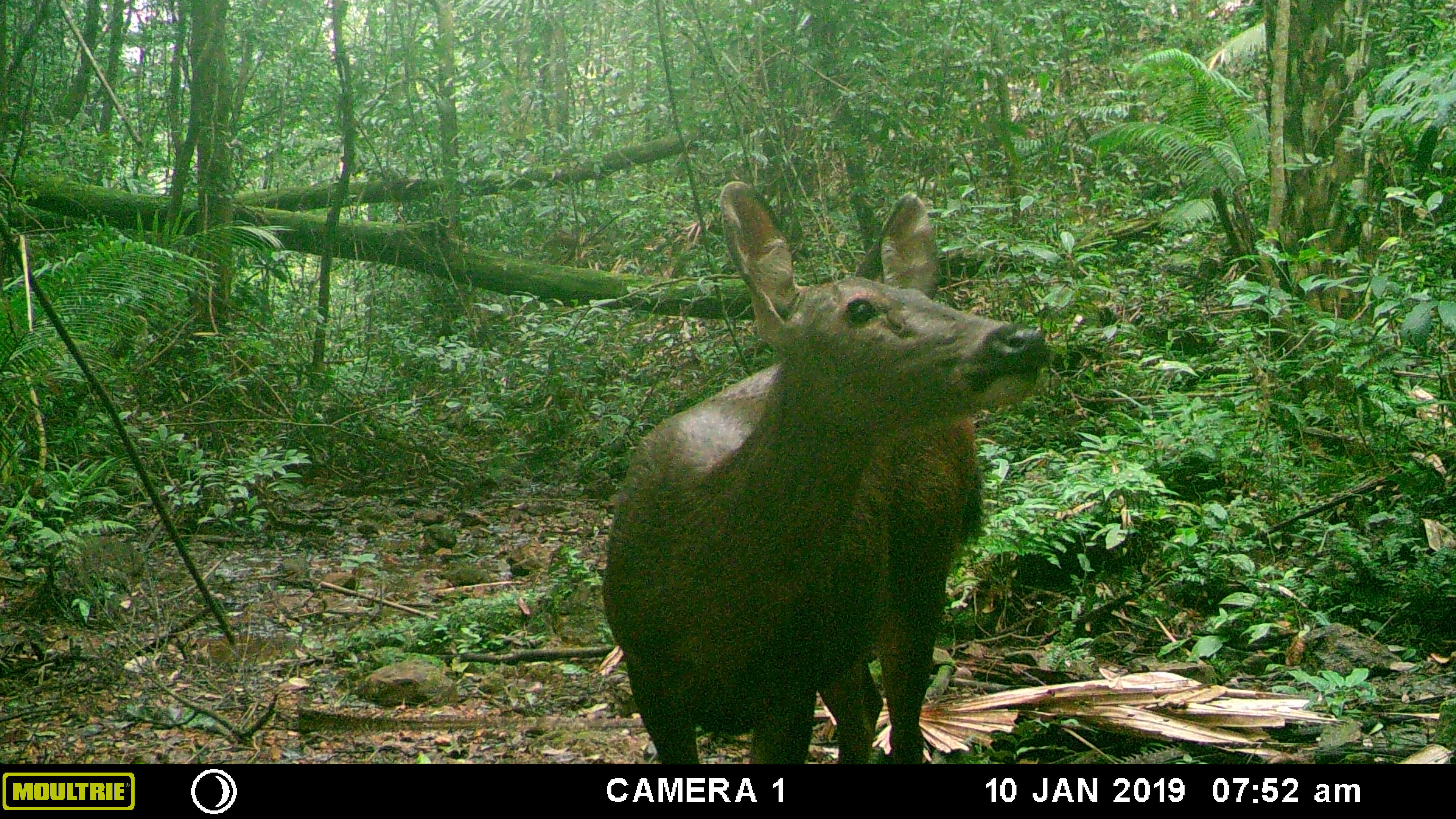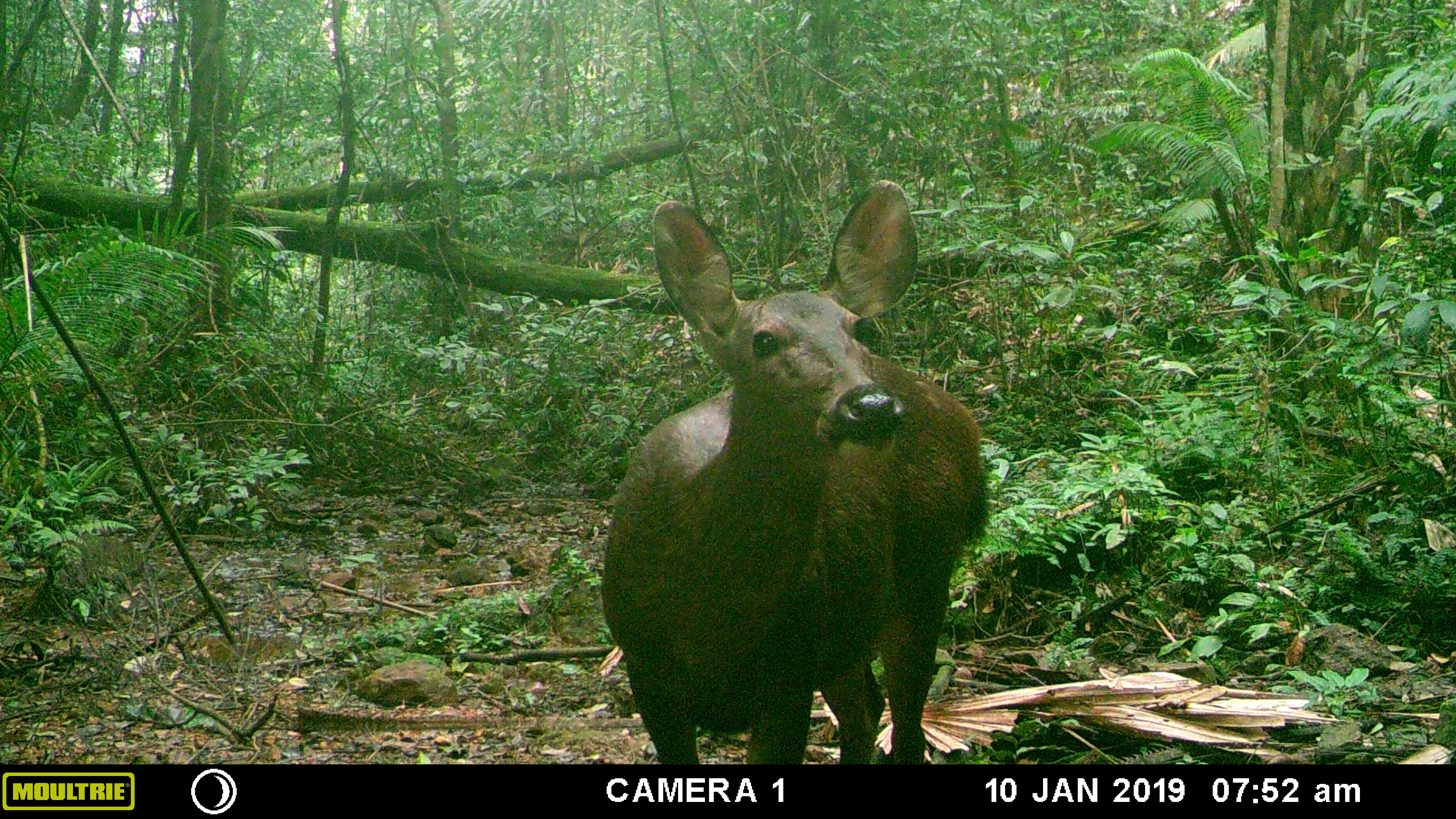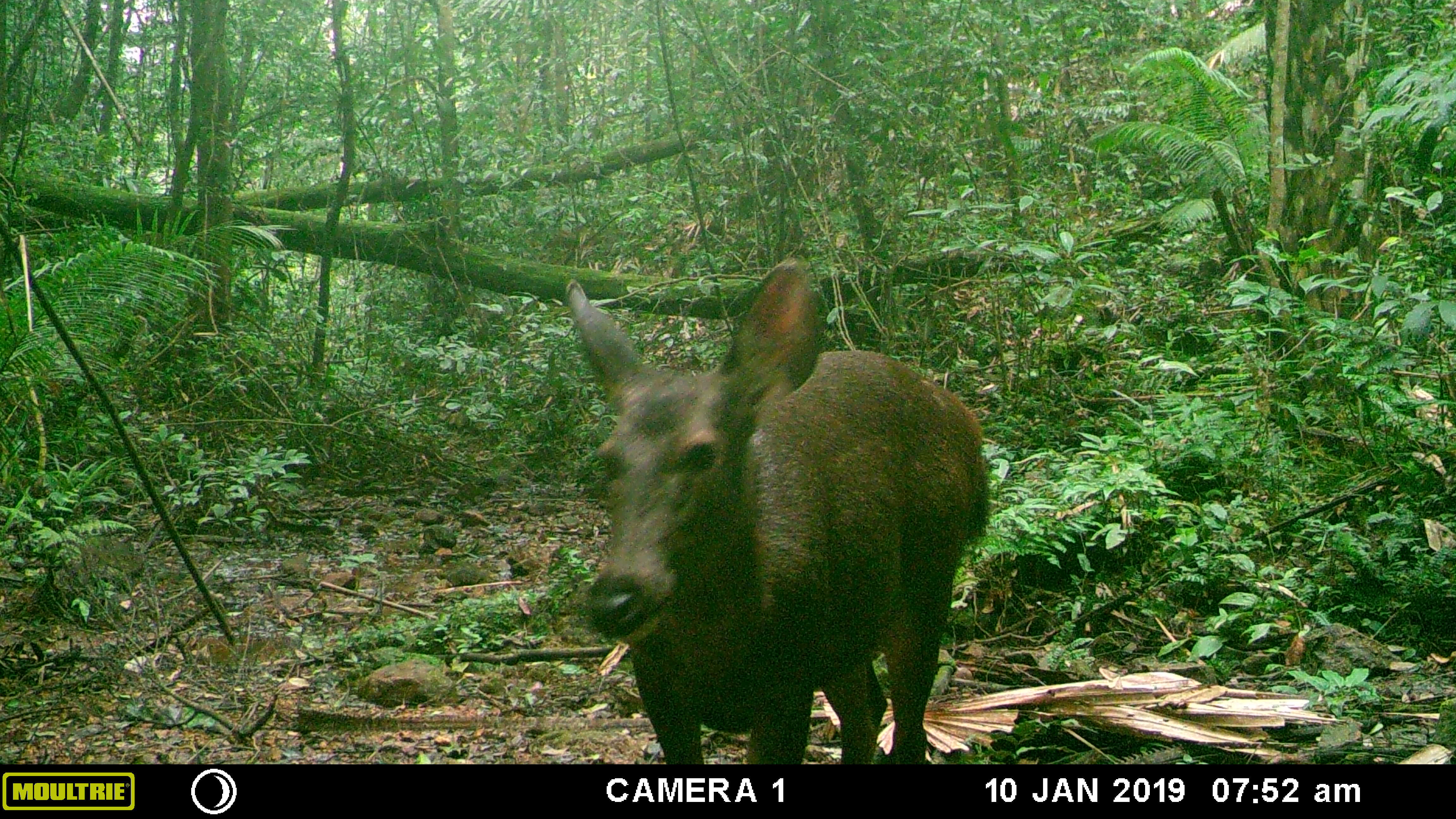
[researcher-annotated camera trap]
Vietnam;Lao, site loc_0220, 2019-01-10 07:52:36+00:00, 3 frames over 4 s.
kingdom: Animalia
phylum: Chordata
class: Mammalia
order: Artiodactyla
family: Cervidae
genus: Rusa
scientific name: Rusa unicolor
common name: sambar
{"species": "sambar (Rusa unicolor)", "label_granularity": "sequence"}